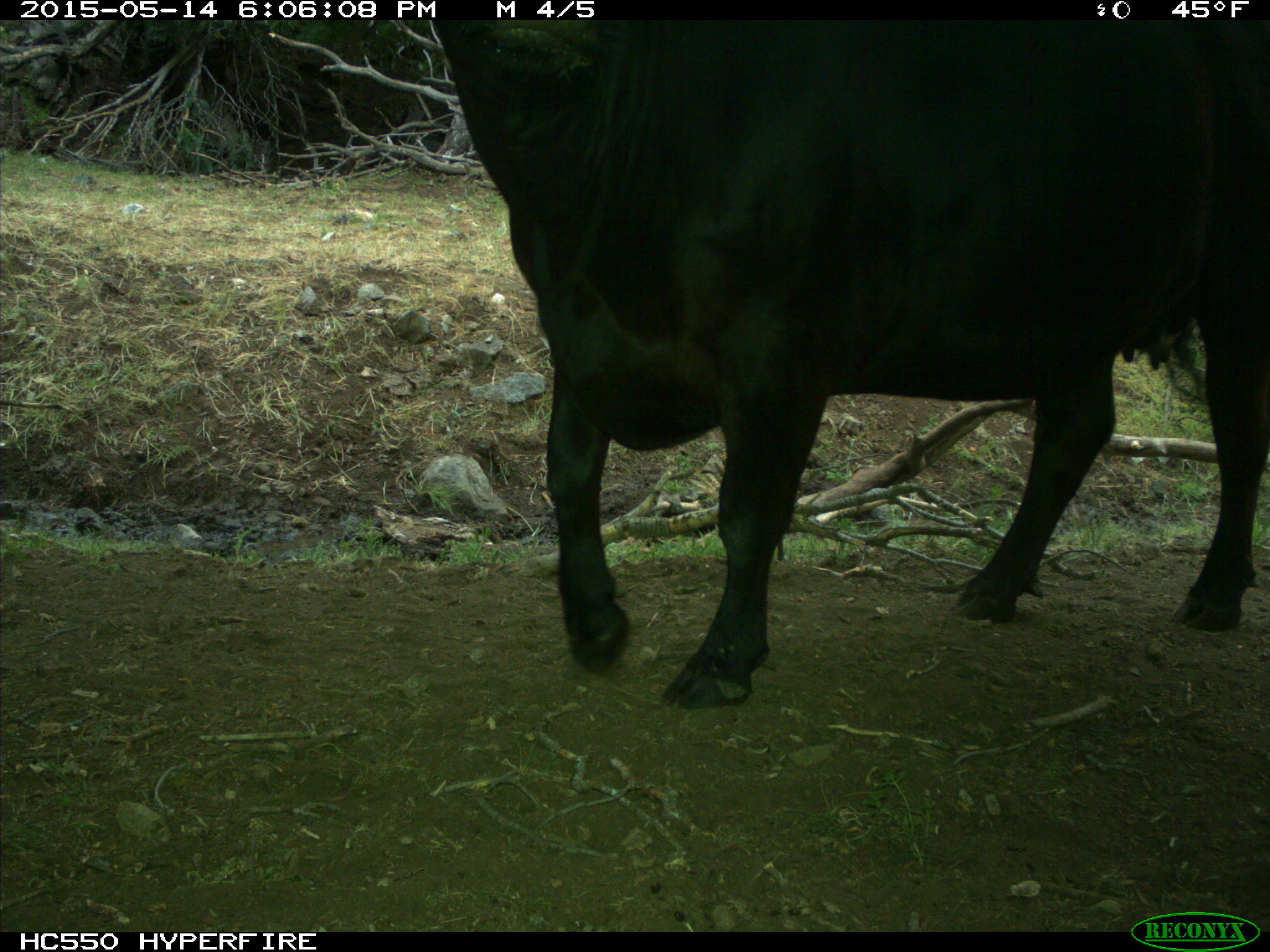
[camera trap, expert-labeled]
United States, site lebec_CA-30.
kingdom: Animalia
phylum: Chordata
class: Mammalia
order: Artiodactyla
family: Bovidae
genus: Bos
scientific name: Bos taurus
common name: domestic cow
Bos taurus (domestic cow).